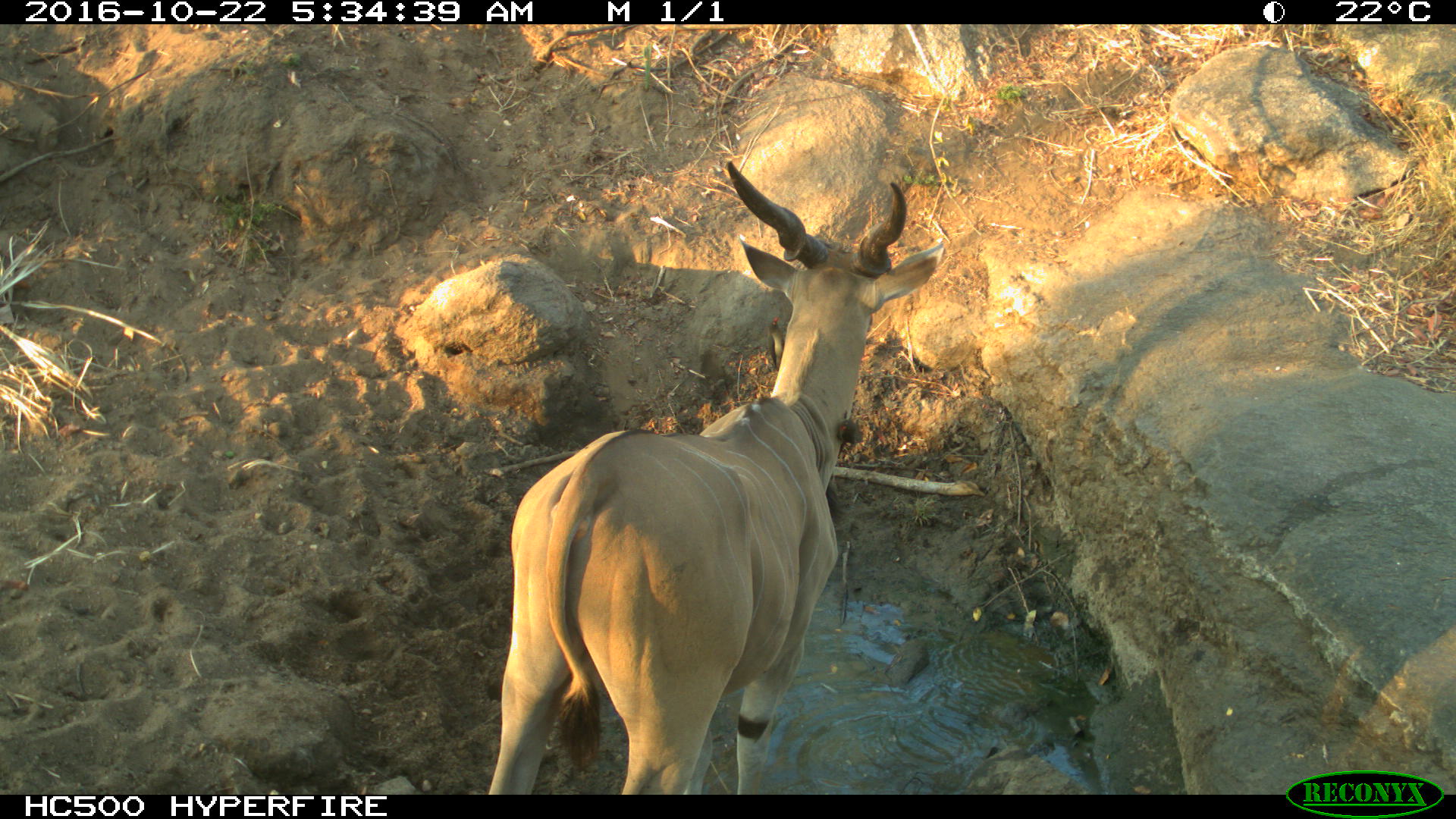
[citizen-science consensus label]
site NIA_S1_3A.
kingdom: Animalia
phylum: Chordata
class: Mammalia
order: Artiodactyla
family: Bovidae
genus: Tragelaphus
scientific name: Tragelaphus oryx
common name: eland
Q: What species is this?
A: Eland (Tragelaphus oryx).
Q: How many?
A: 1.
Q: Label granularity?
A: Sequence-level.